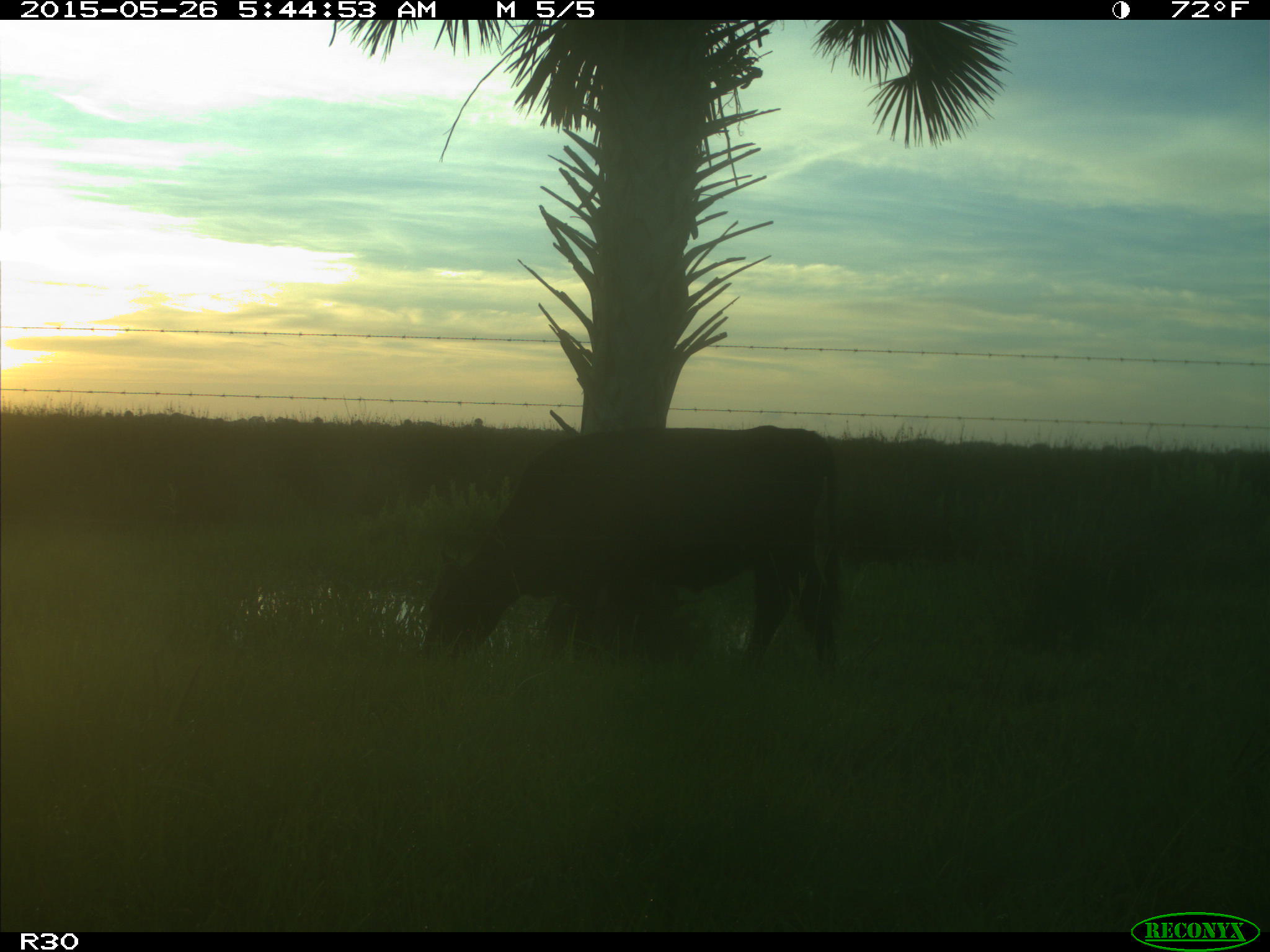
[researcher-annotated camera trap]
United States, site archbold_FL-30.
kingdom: Animalia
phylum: Chordata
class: Mammalia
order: Artiodactyla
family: Bovidae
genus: Bos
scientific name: Bos taurus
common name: domestic cow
Bos taurus (domestic cow).